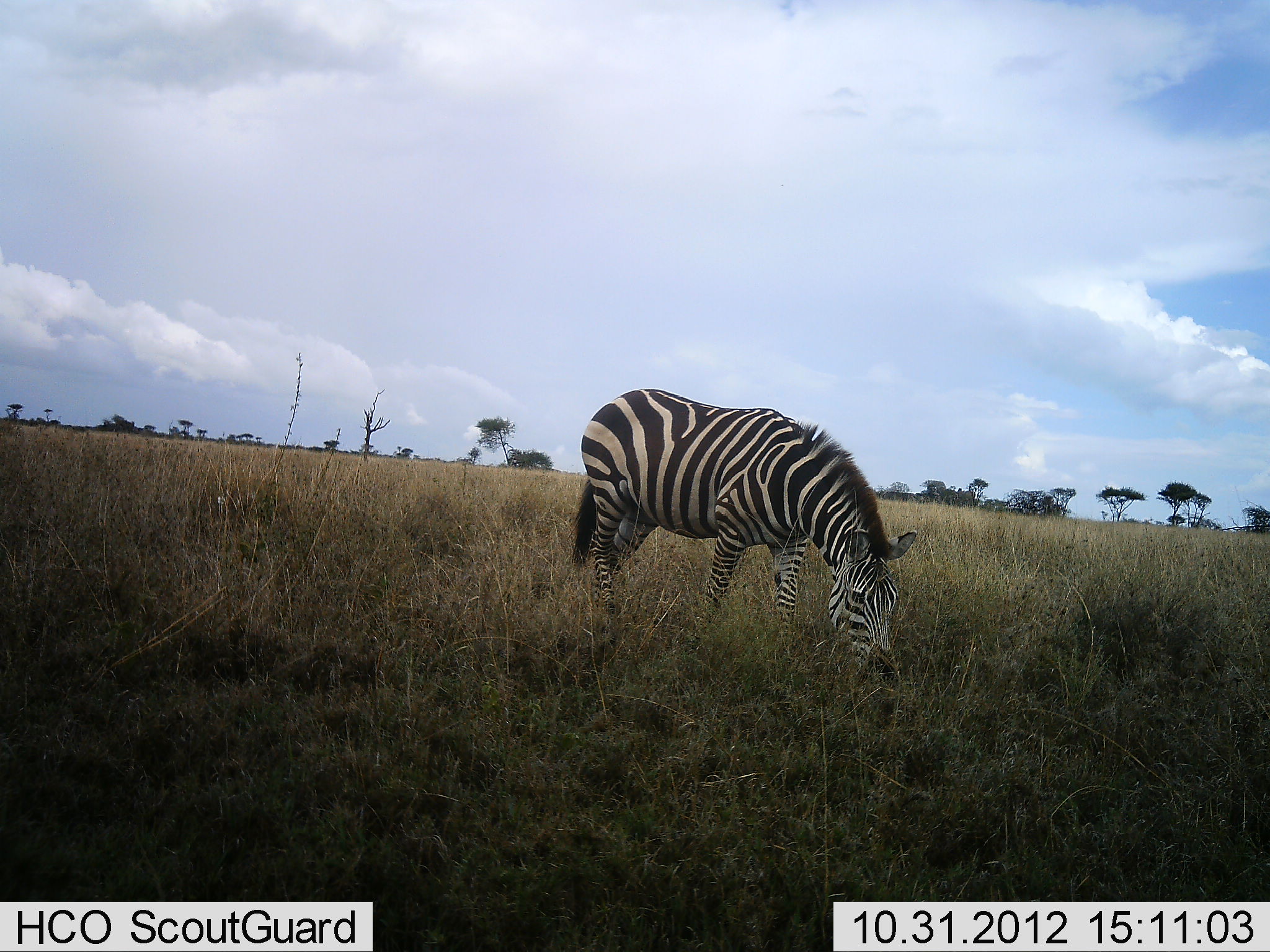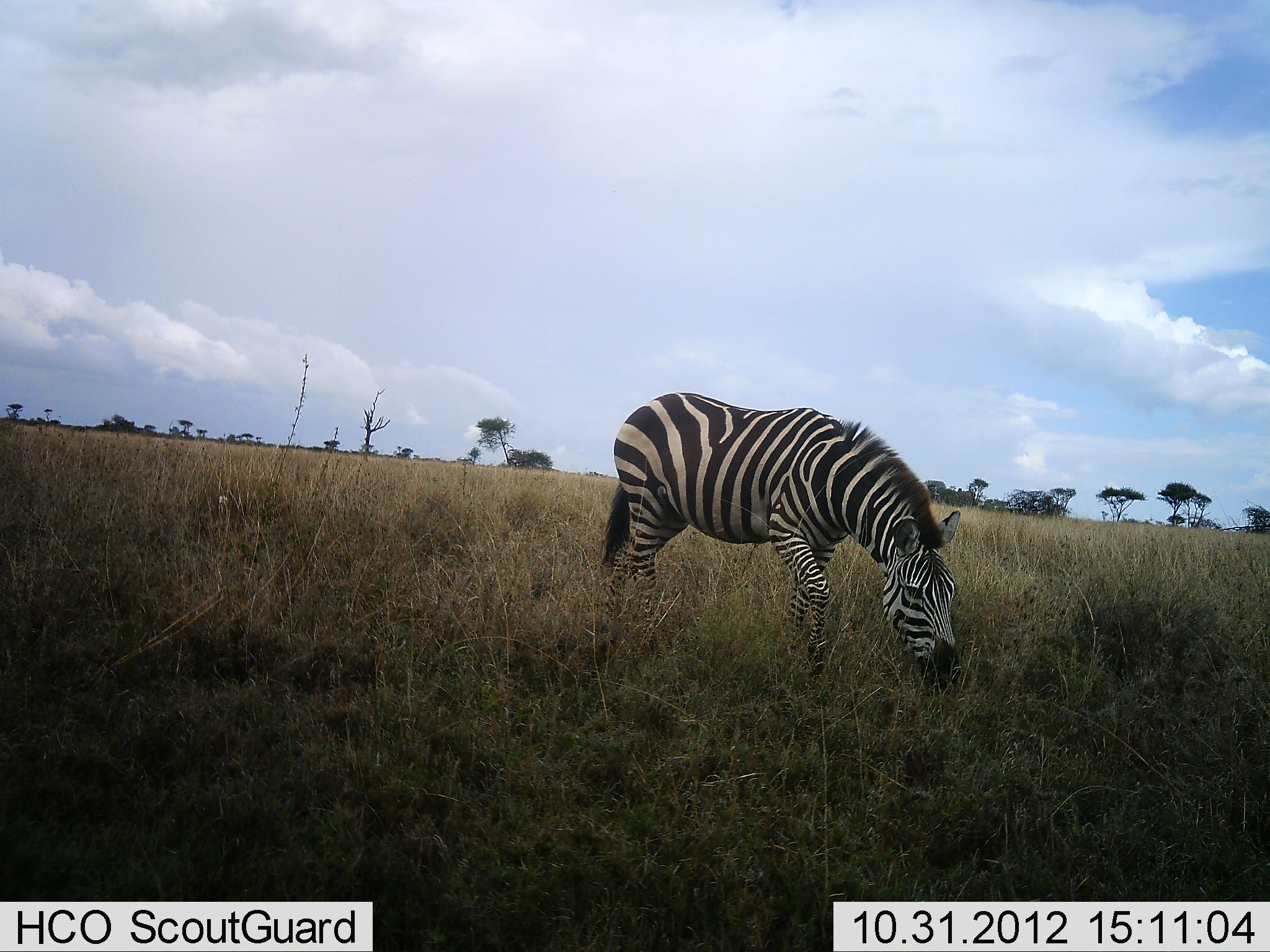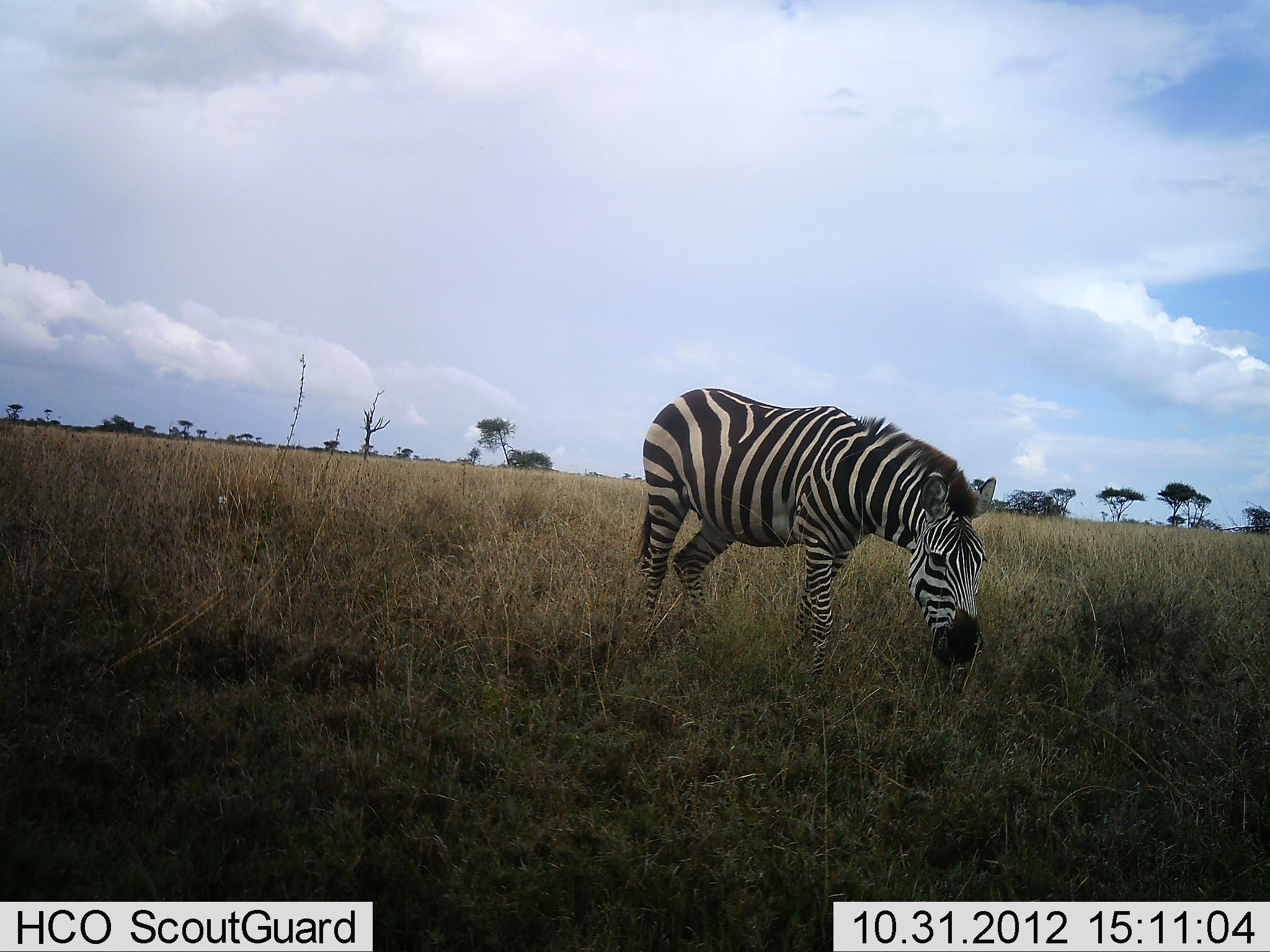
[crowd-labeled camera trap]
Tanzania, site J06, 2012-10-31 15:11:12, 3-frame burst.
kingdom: Animalia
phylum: Chordata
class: Mammalia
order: Perissodactyla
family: Equidae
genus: Equus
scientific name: Equus quagga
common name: plains zebra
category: zebra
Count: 1.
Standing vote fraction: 0%.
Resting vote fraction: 0%.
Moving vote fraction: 20%.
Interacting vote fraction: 0%.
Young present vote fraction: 0%.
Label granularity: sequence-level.